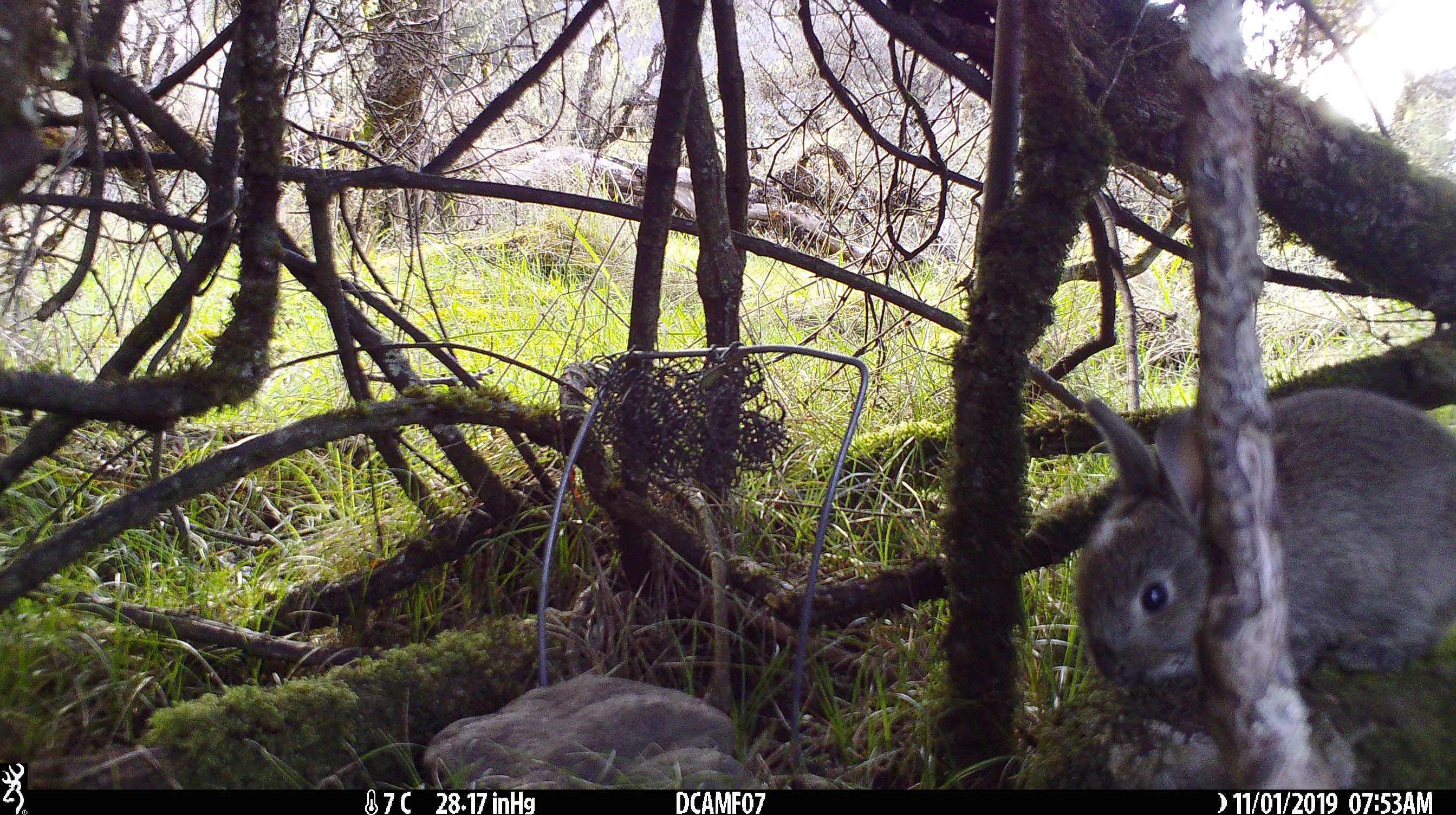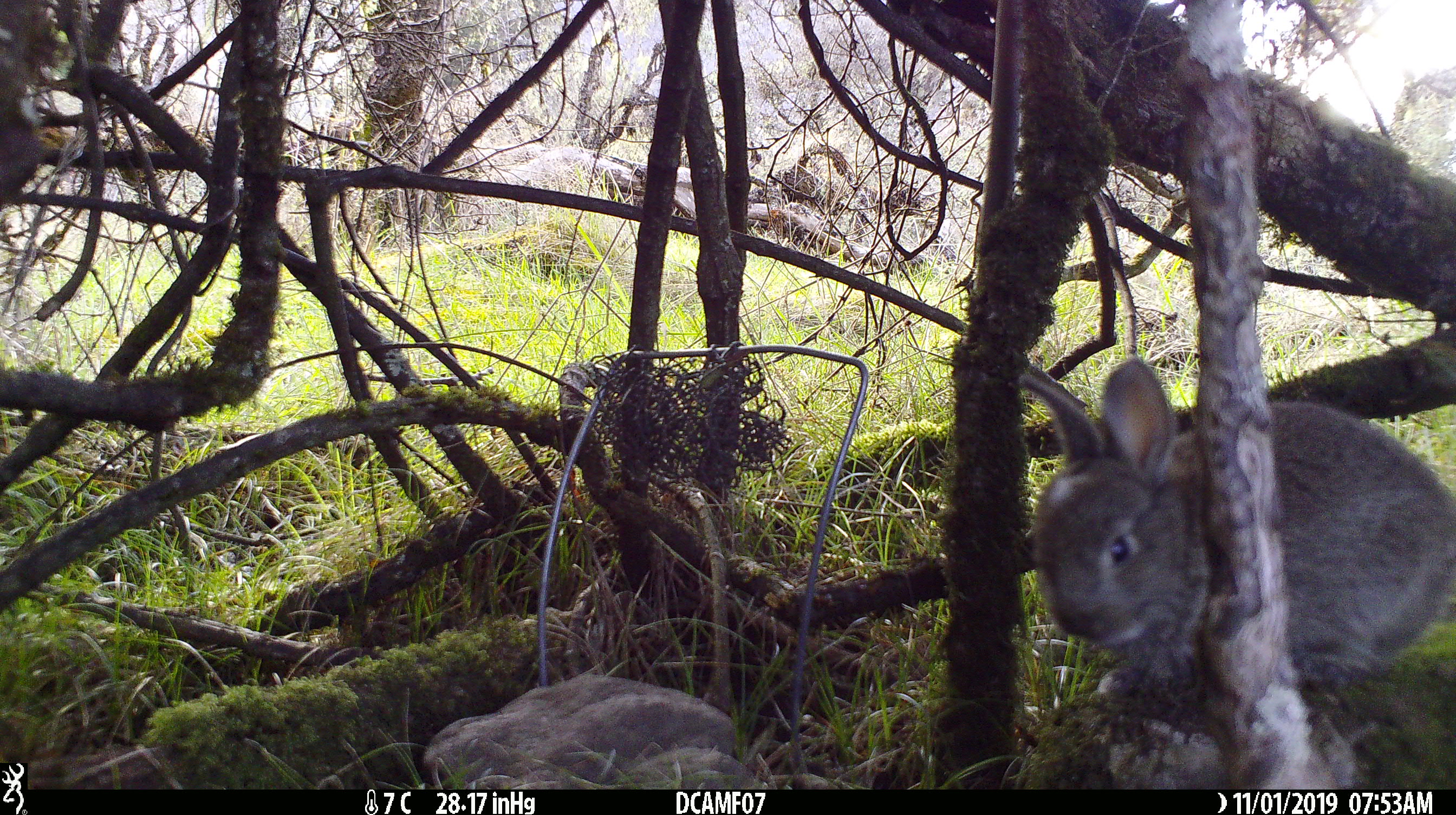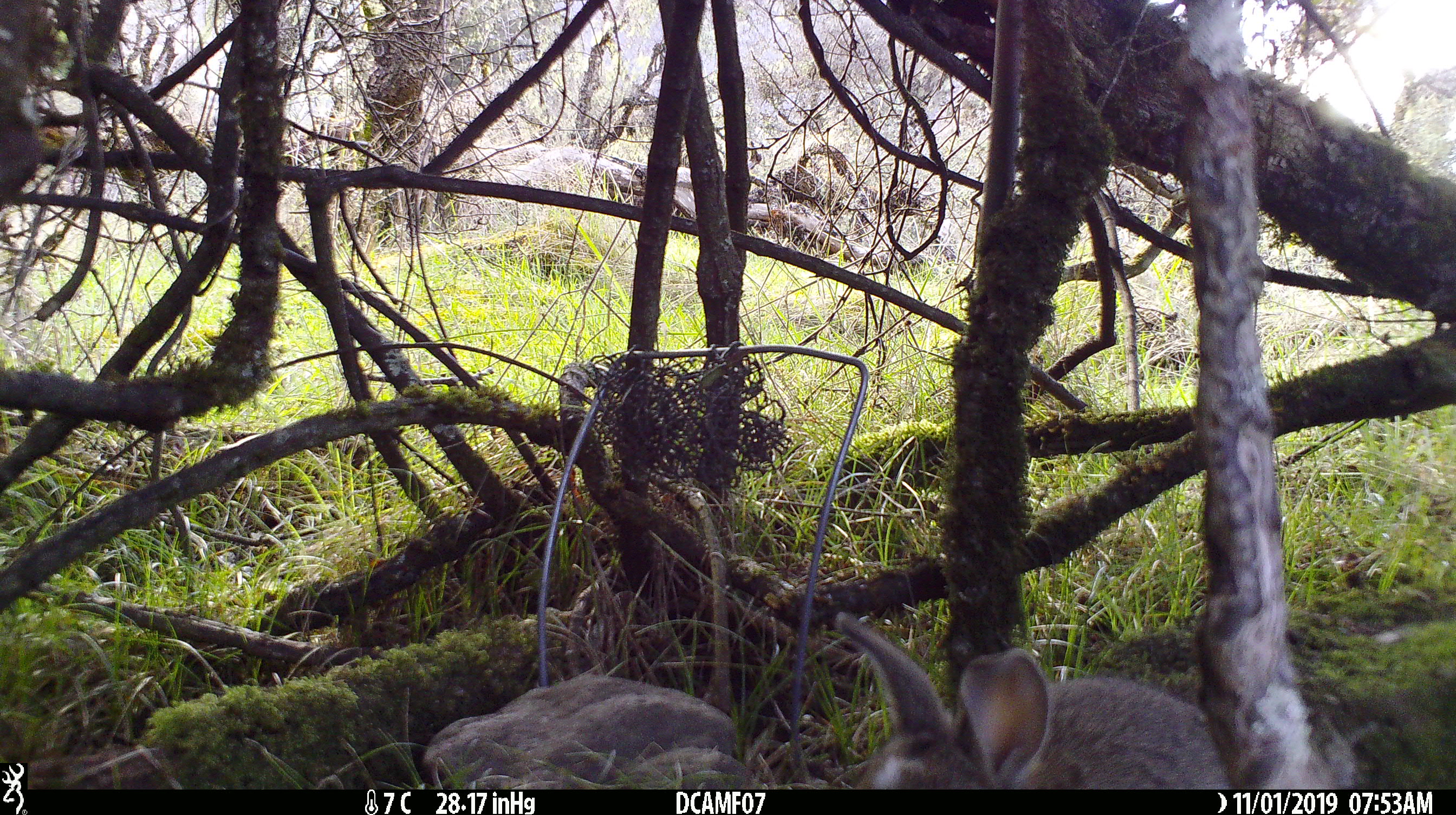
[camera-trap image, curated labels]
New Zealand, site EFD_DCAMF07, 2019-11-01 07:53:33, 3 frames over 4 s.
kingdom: Animalia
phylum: Chordata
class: Mammalia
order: Lagomorpha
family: Leporidae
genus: Oryctolagus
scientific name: Oryctolagus cuniculus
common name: european rabbit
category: rabbit